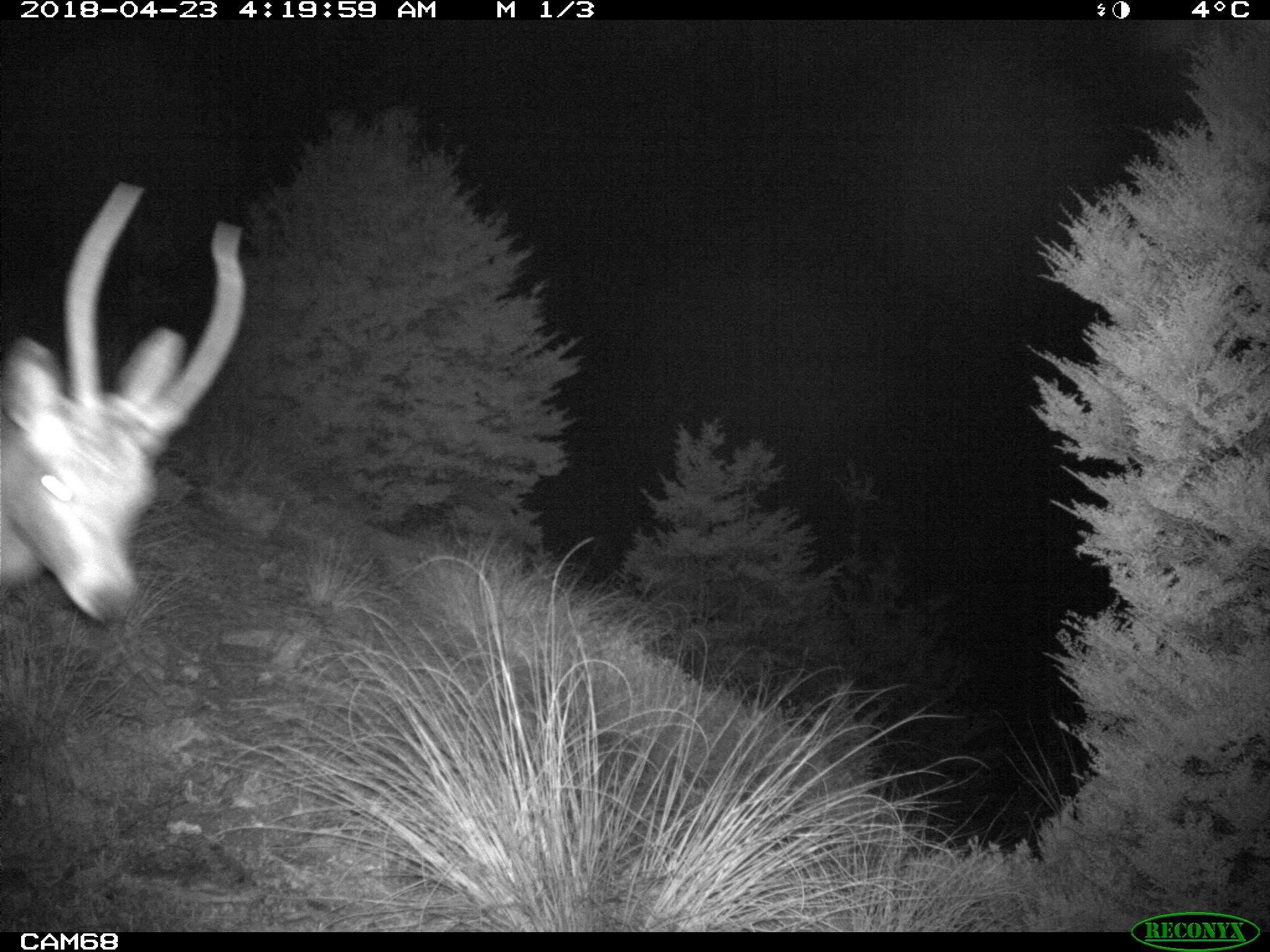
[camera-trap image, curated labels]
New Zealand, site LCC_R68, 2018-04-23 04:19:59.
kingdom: Animalia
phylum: Chordata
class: Mammalia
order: Artiodactyla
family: Cervidae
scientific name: Cervidae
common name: deer